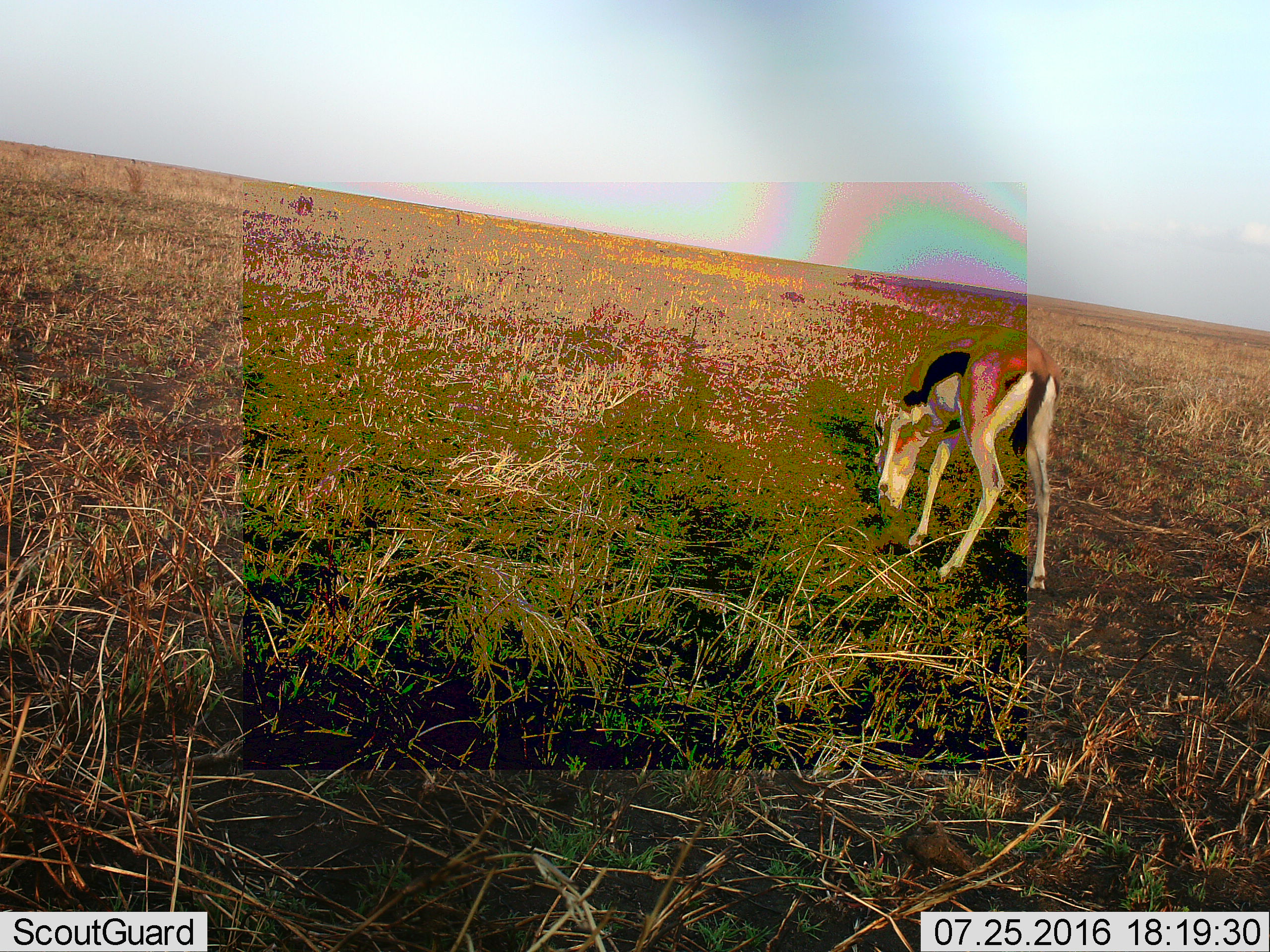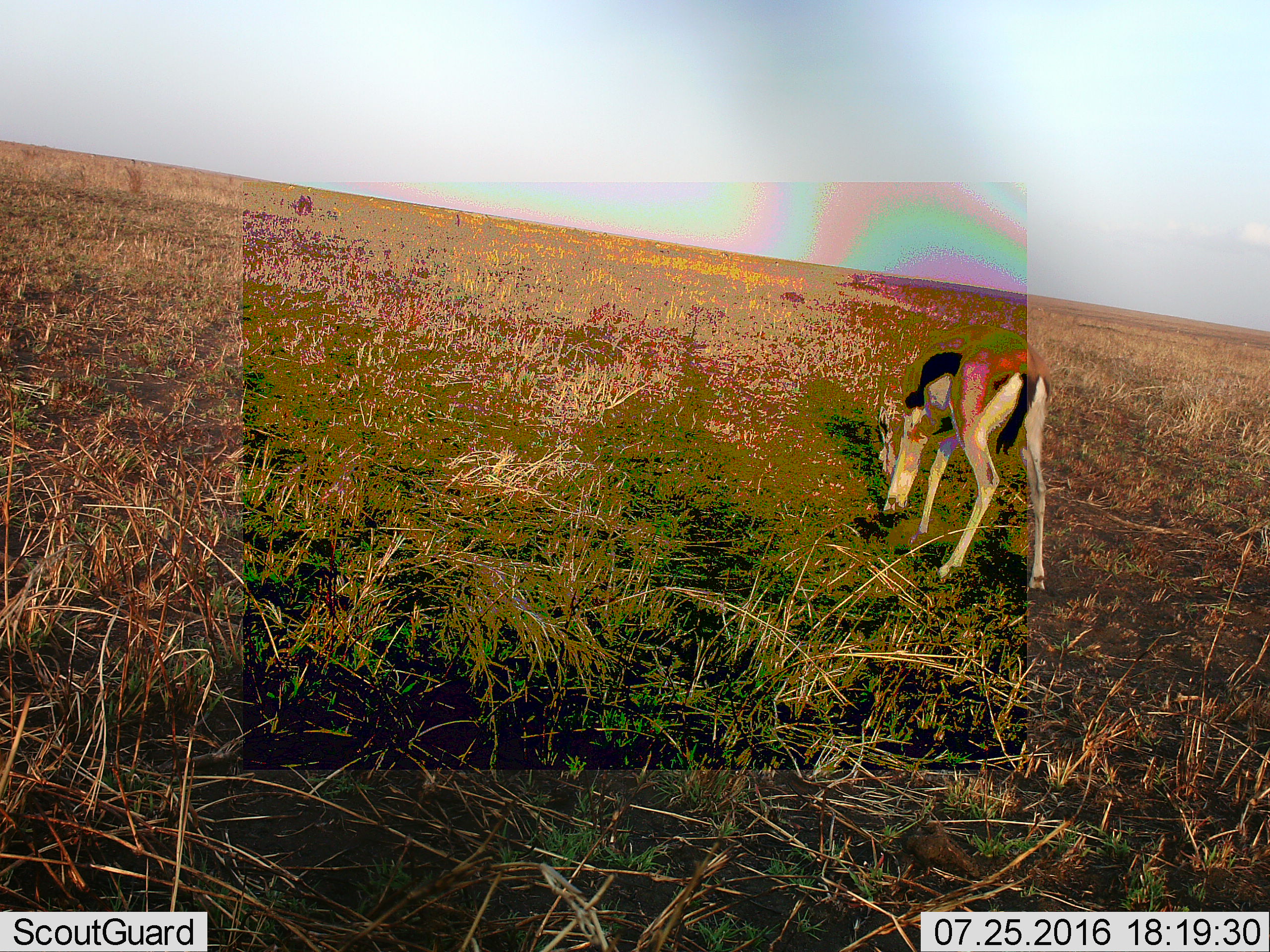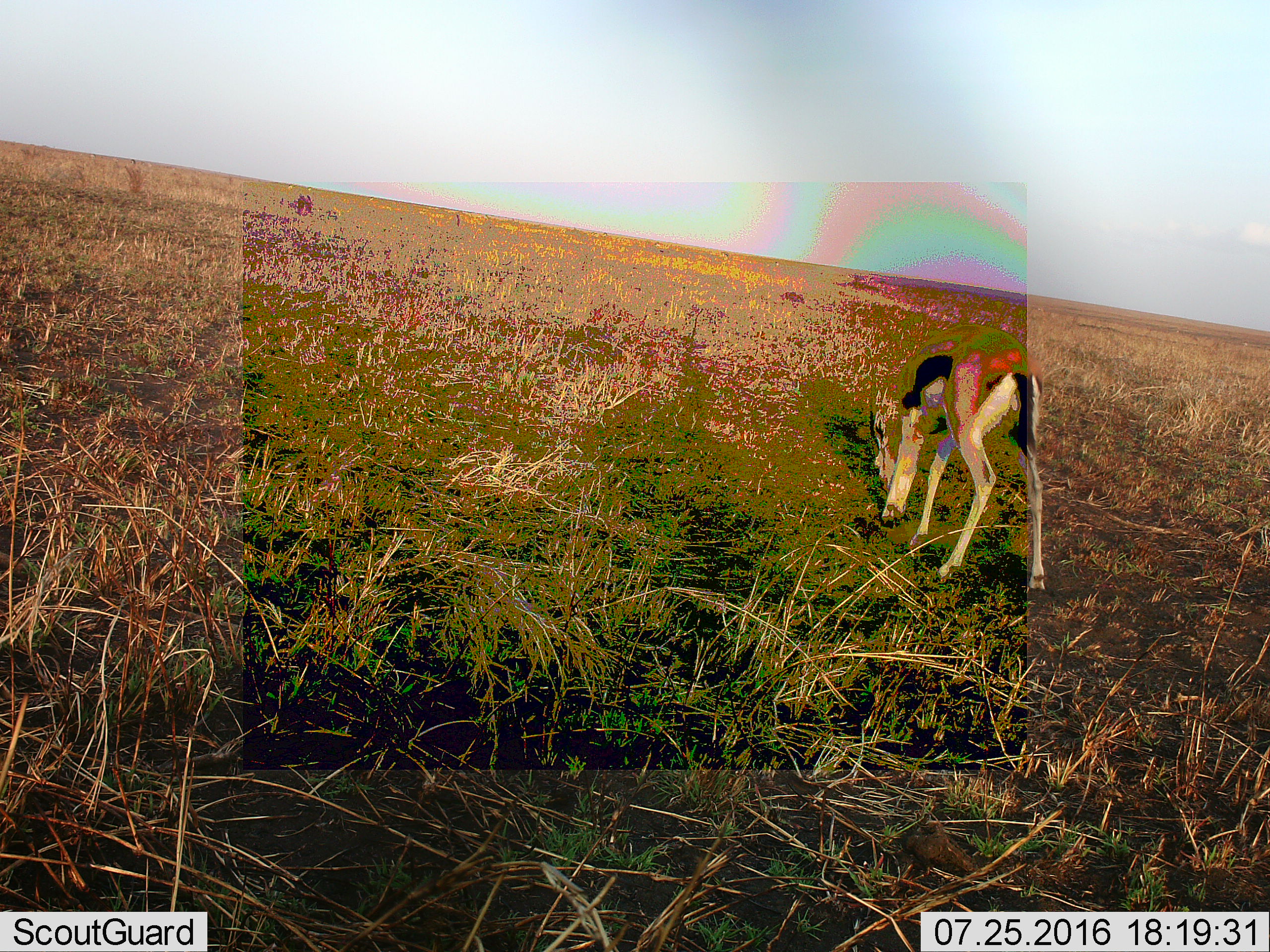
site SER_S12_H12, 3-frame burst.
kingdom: Animalia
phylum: Chordata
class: Mammalia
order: Artiodactyla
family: Bovidae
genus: Eudorcas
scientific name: Eudorcas thomsonii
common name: thomson's gazelle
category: gazellethomsons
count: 1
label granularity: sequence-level